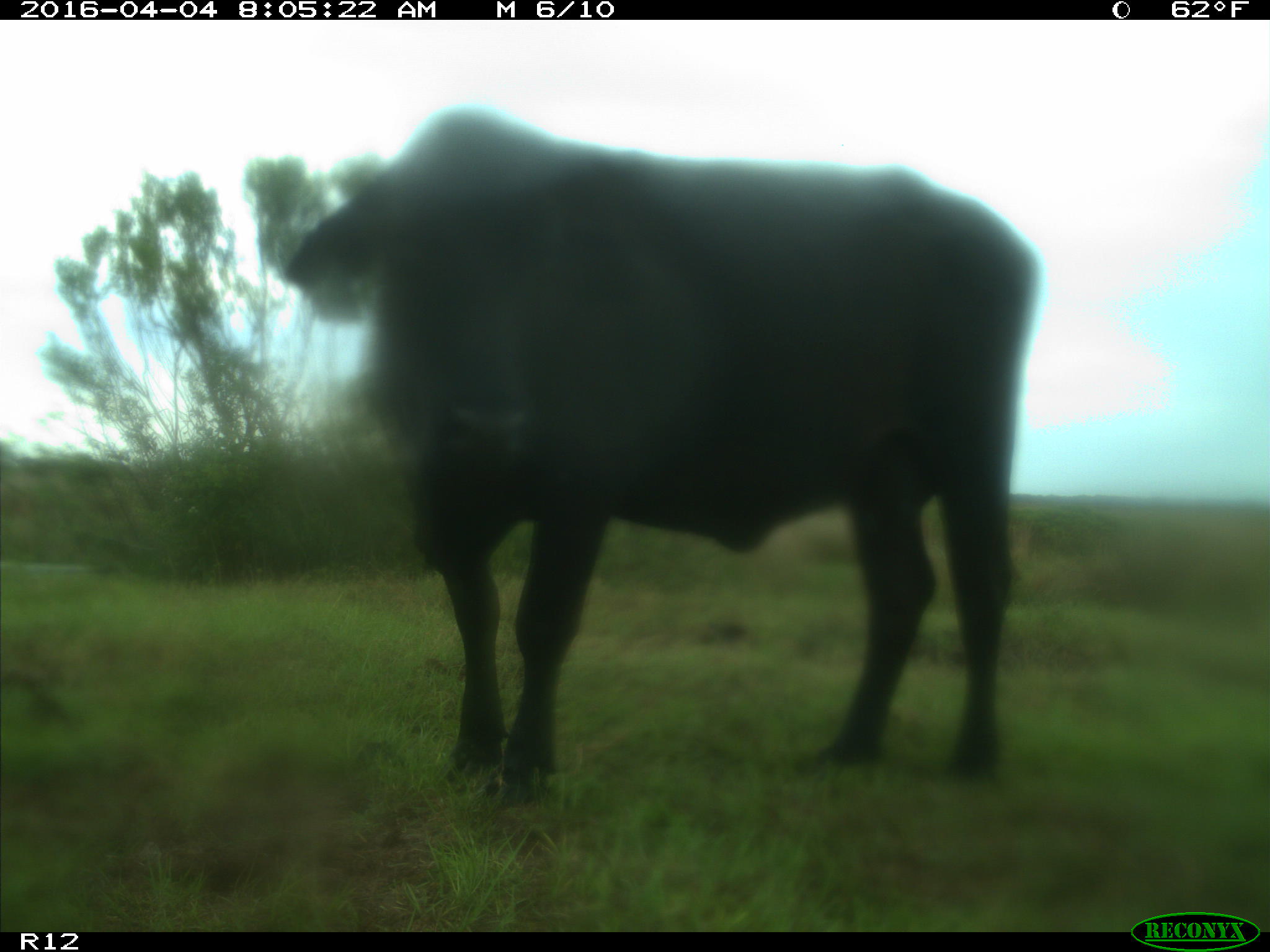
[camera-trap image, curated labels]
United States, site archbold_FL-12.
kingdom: Animalia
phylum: Chordata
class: Mammalia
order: Artiodactyla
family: Bovidae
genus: Bos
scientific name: Bos taurus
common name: domestic cow